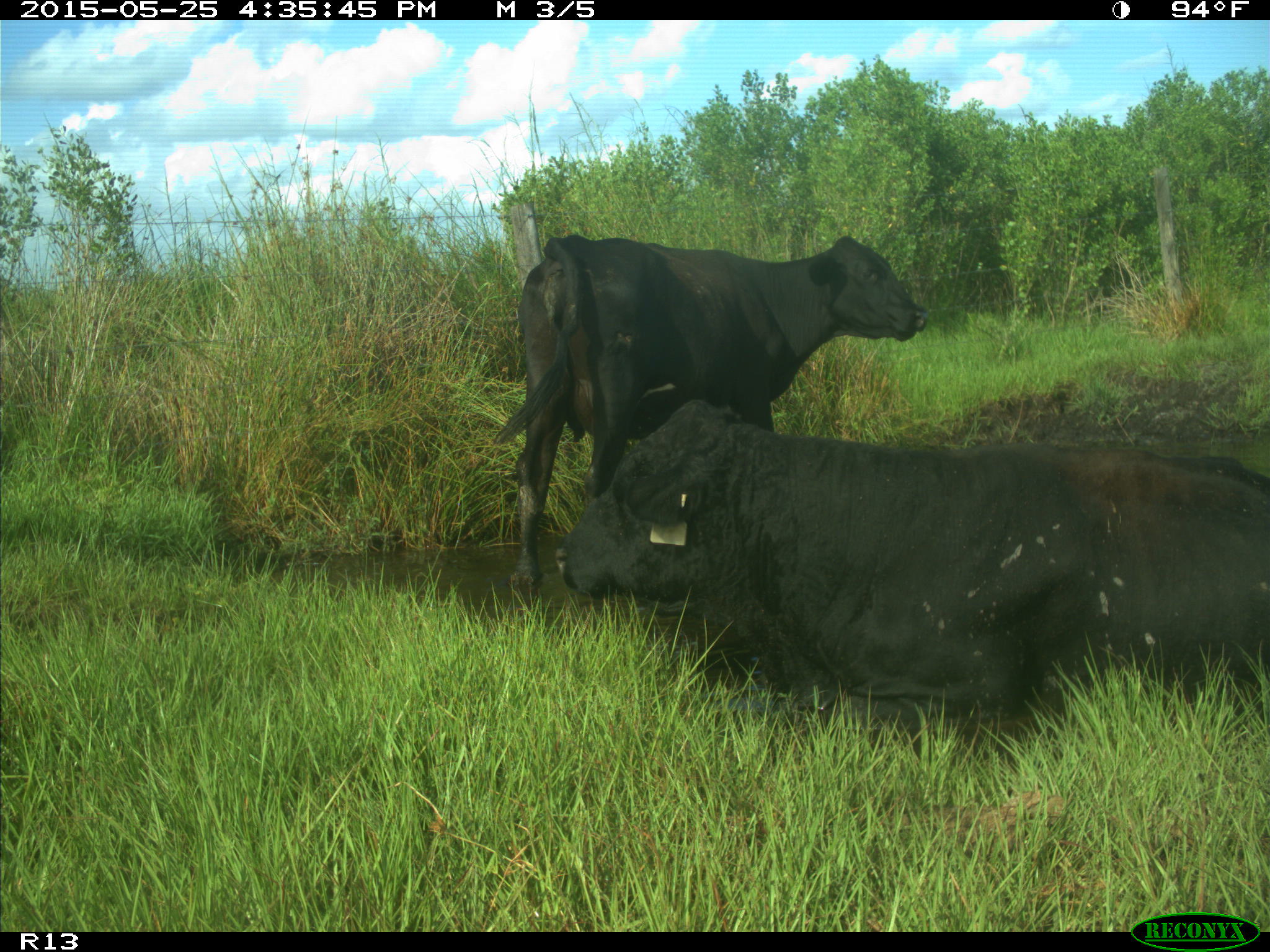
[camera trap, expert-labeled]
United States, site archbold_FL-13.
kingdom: Animalia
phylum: Chordata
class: Mammalia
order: Artiodactyla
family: Bovidae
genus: Bos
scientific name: Bos taurus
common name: domestic cow